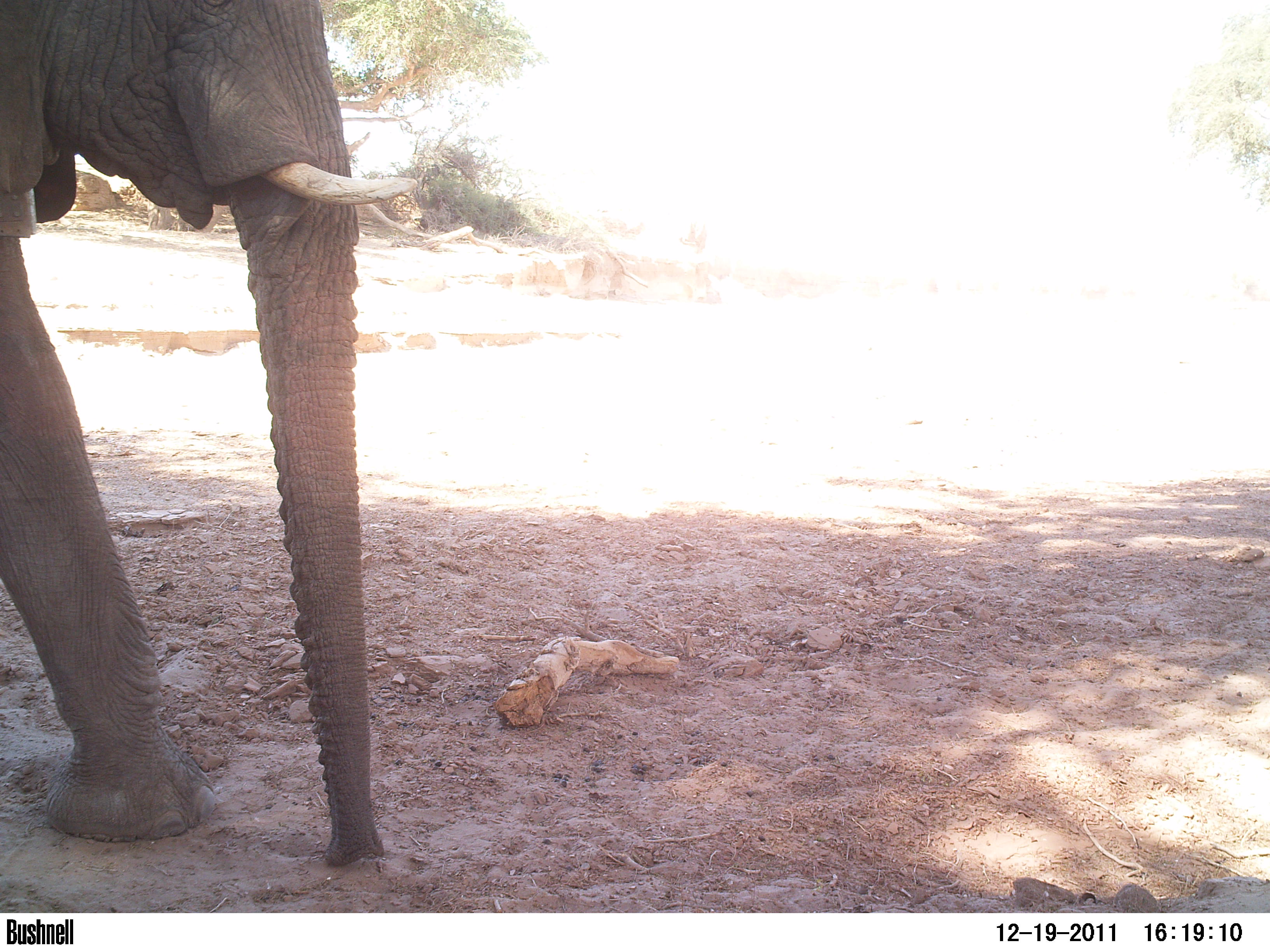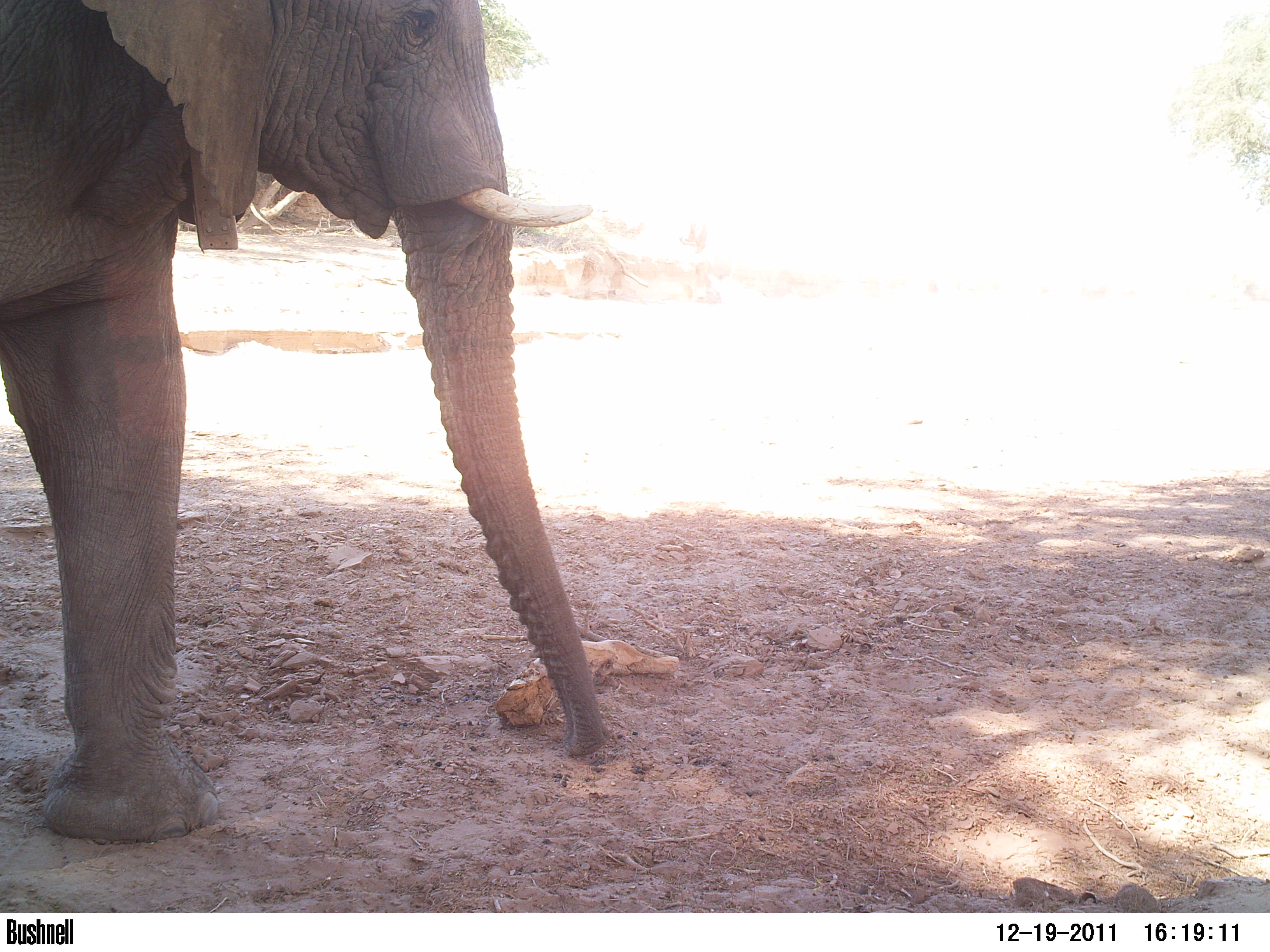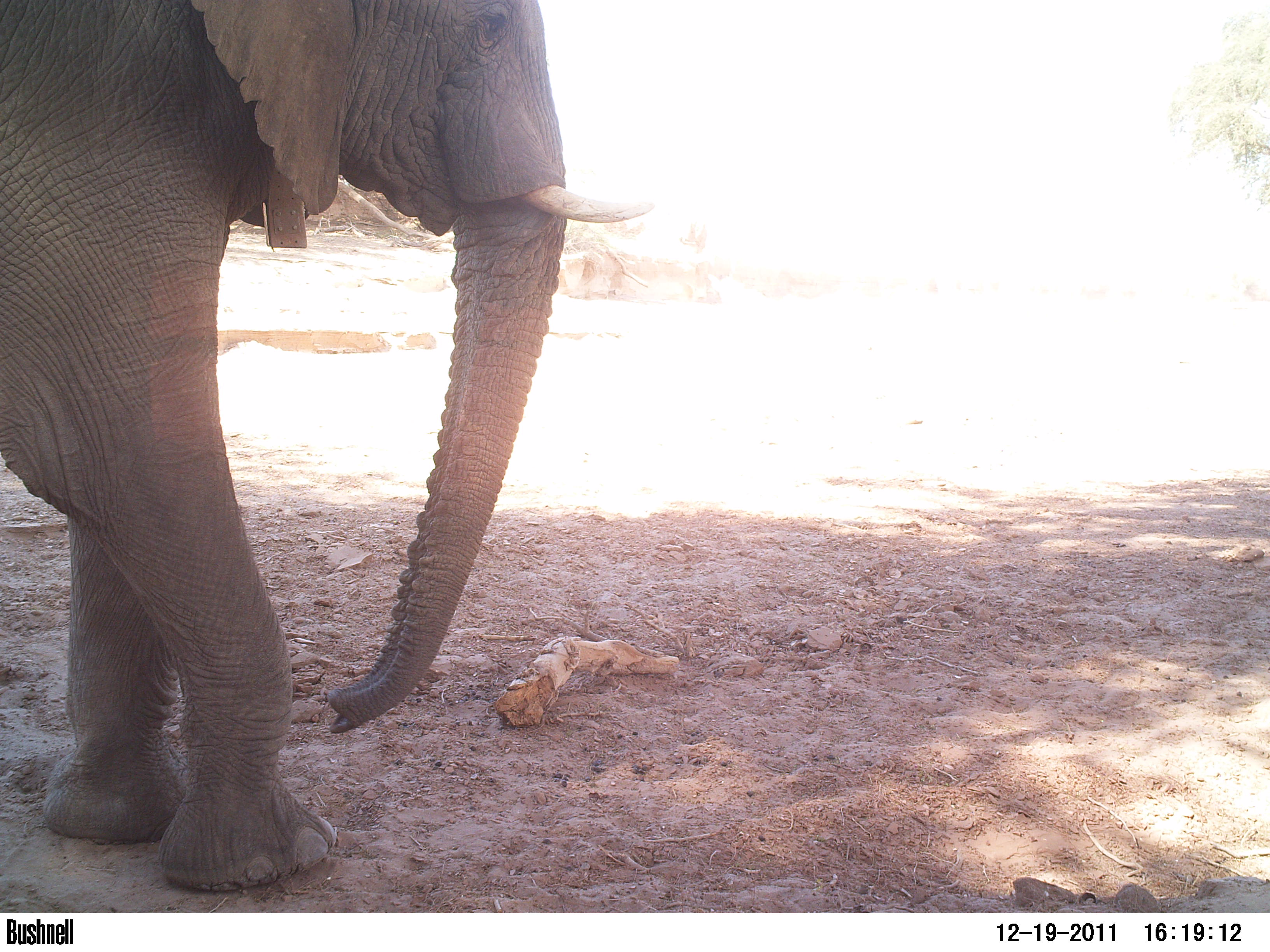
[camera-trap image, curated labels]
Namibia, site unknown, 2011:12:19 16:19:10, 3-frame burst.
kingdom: Animalia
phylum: Chordata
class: Mammalia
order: Proboscidea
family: Elephantidae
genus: Loxodonta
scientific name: Loxodonta africana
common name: african elephant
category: loxodanta africana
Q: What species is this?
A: Loxodanta africana (african elephant) (Loxodonta africana).